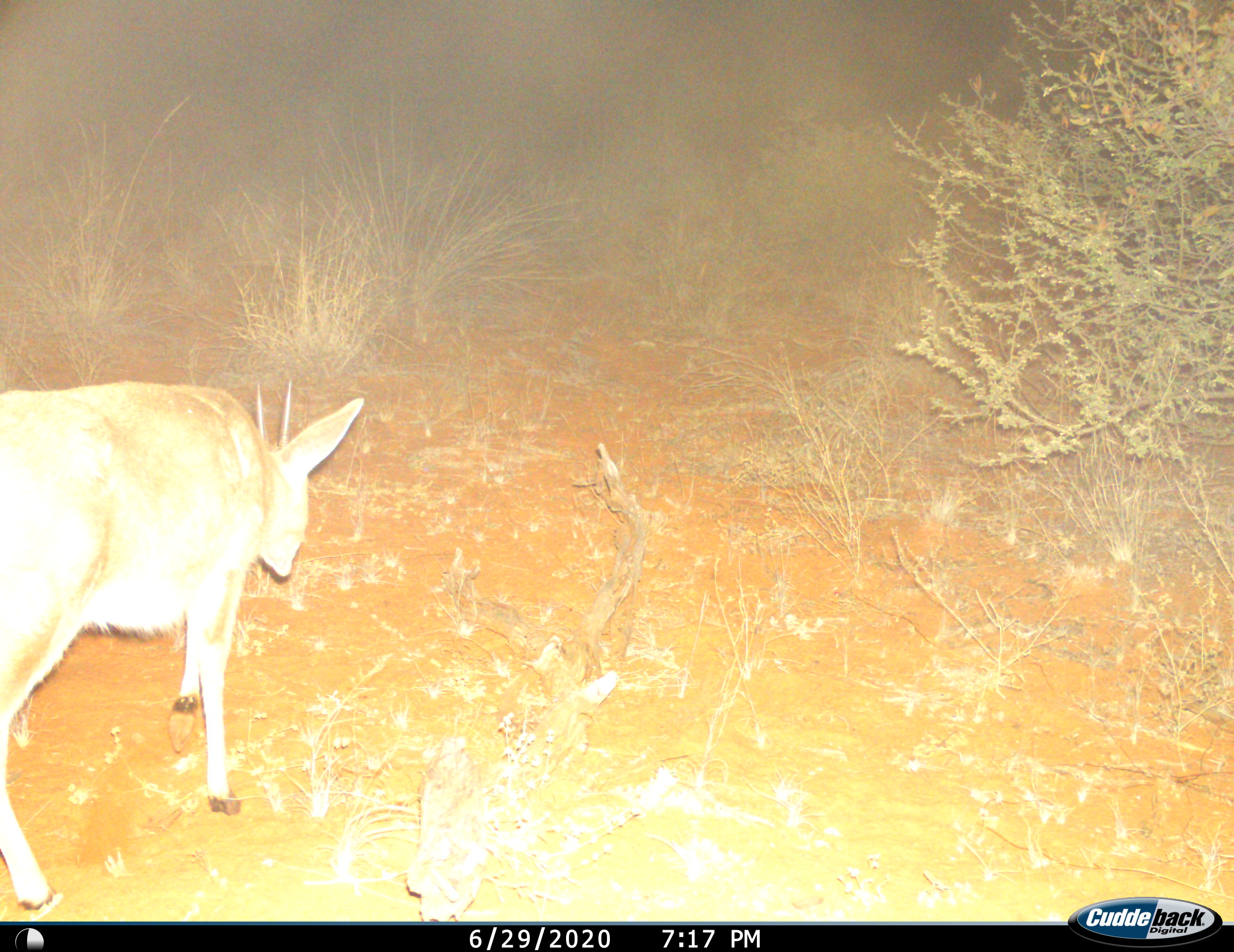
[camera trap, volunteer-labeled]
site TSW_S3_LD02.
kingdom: Animalia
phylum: Chordata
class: Mammalia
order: Artiodactyla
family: Bovidae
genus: Sylvicapra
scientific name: Sylvicapra grimmia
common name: common duiker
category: duikercommongrey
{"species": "duikercommongrey (common duiker) (Sylvicapra grimmia)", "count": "1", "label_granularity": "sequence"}